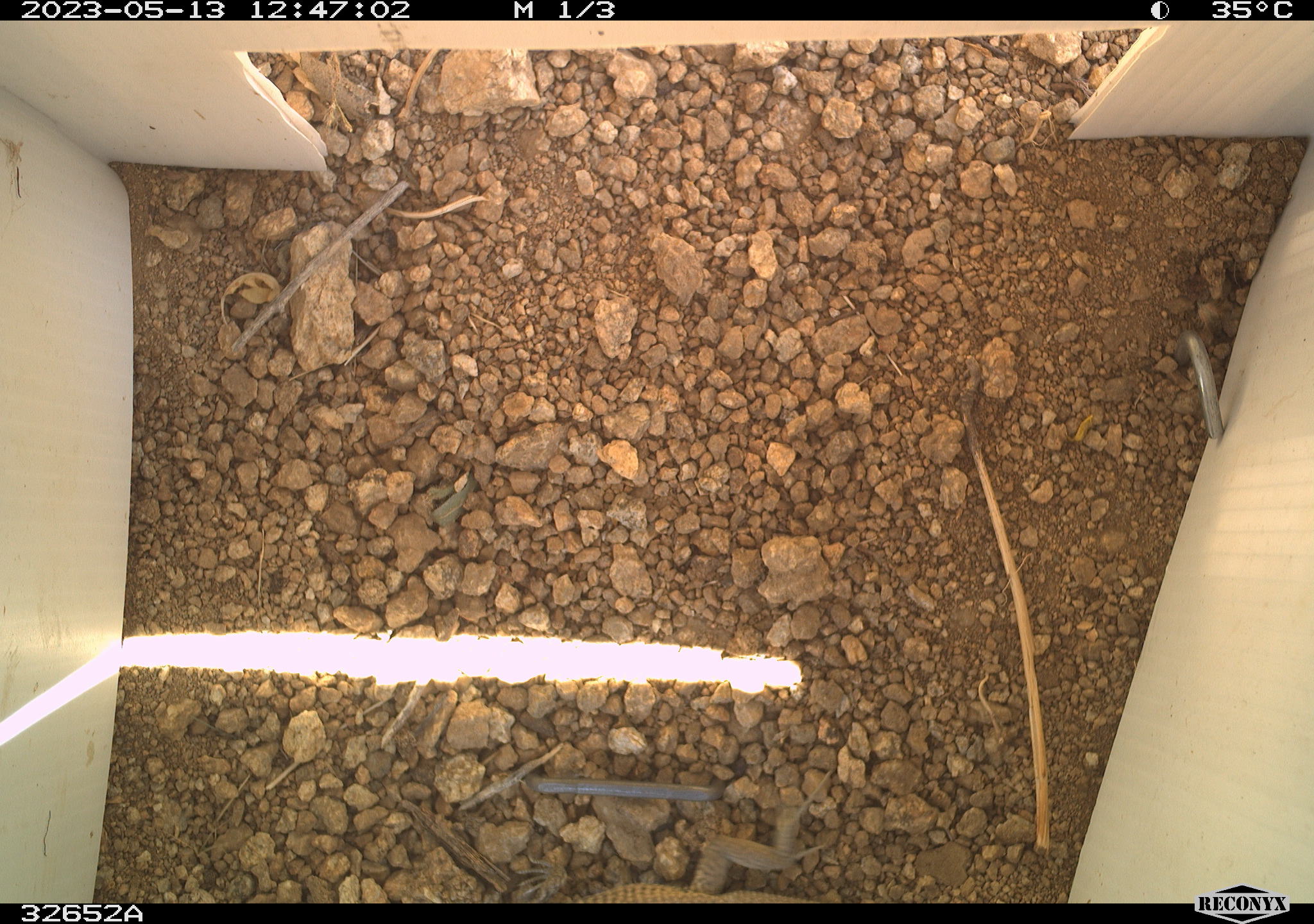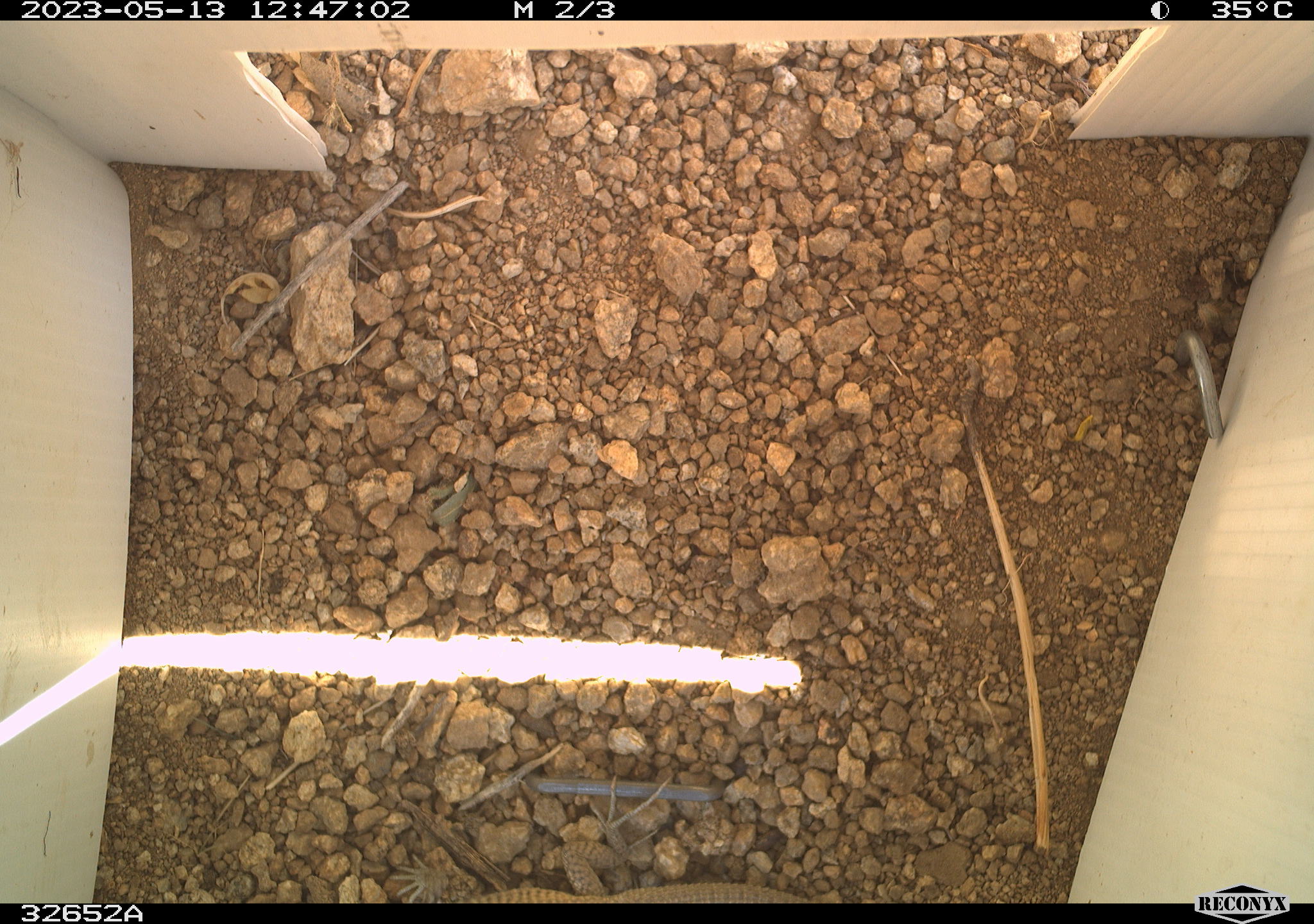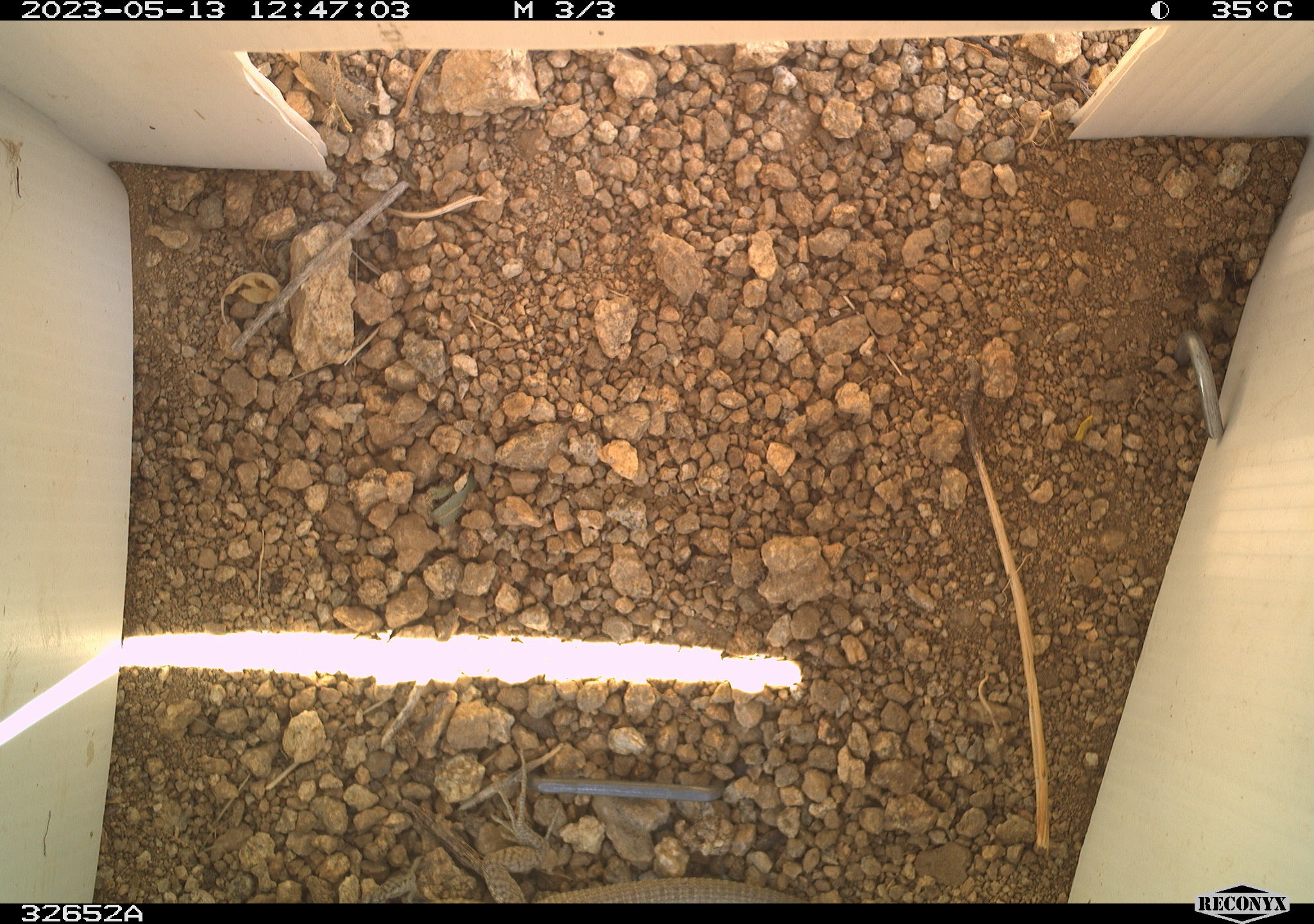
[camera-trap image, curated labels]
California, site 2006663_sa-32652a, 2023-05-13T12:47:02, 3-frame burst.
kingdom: Animalia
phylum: Chordata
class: Reptilia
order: Squamata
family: Teiidae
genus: Aspidoscelis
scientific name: Aspidoscelis tigris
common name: western whiptail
Western whiptail (Aspidoscelis tigris).